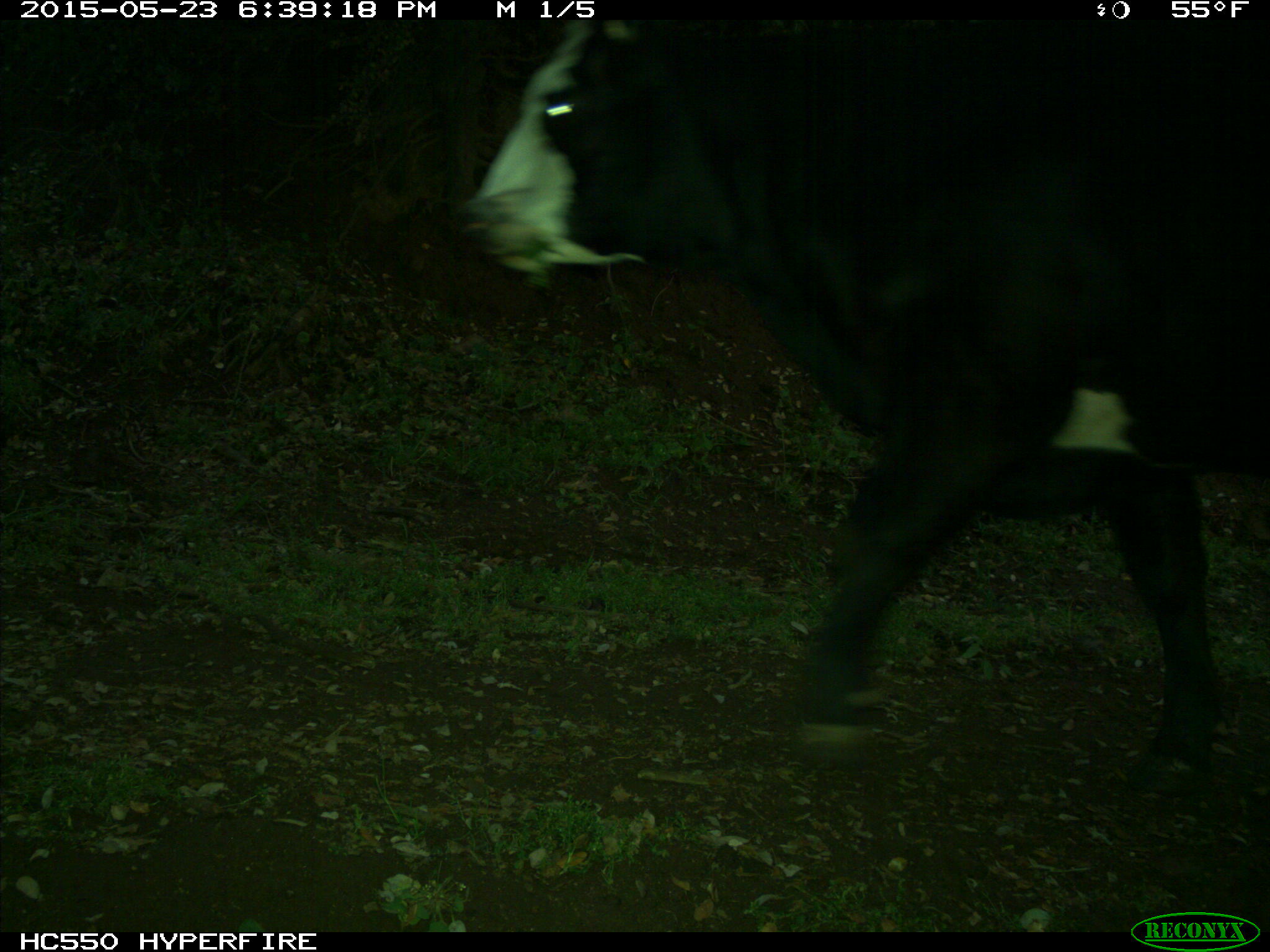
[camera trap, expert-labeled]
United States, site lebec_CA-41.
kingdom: Animalia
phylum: Chordata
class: Mammalia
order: Artiodactyla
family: Bovidae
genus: Bos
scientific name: Bos taurus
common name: domestic cow